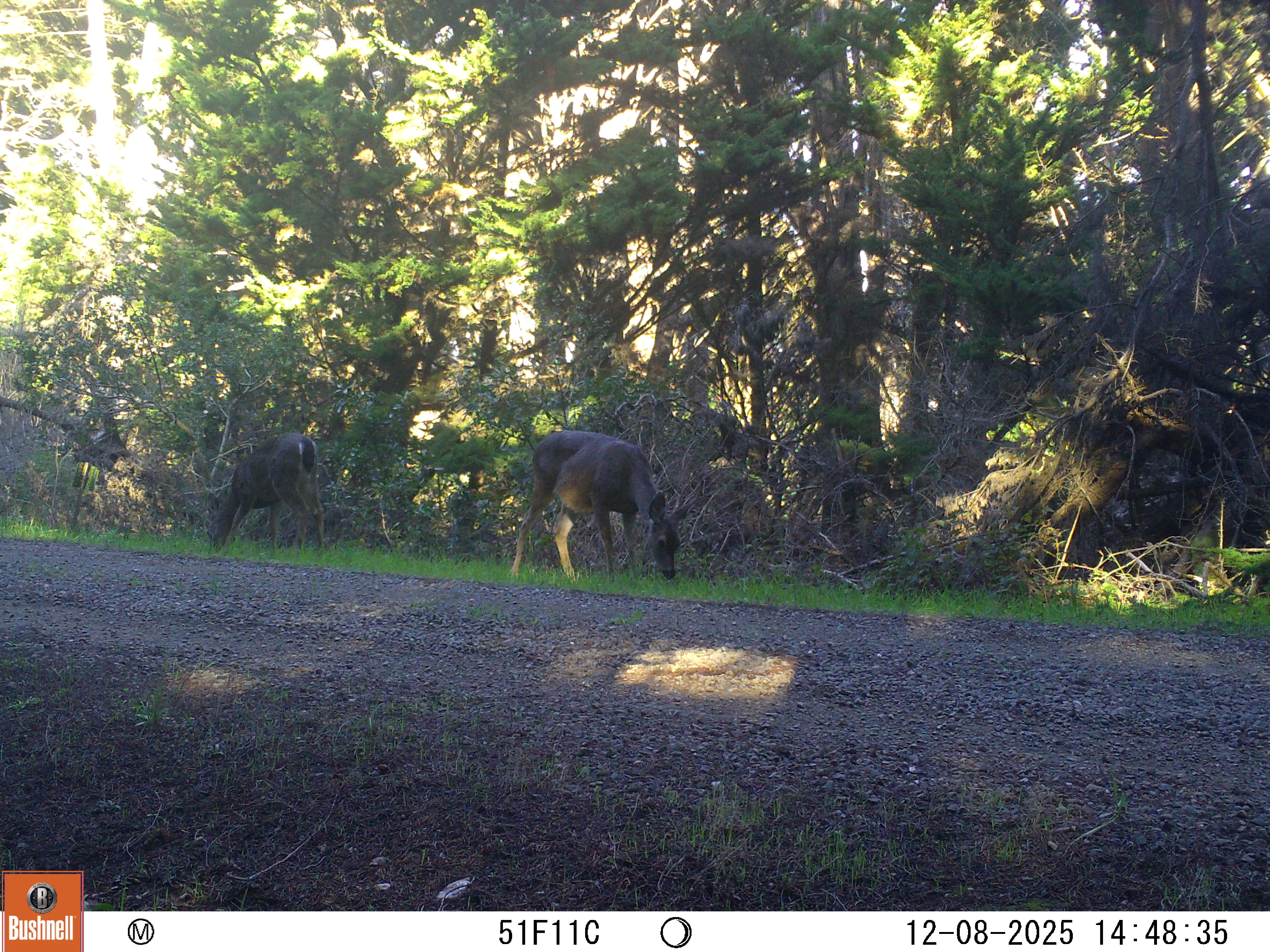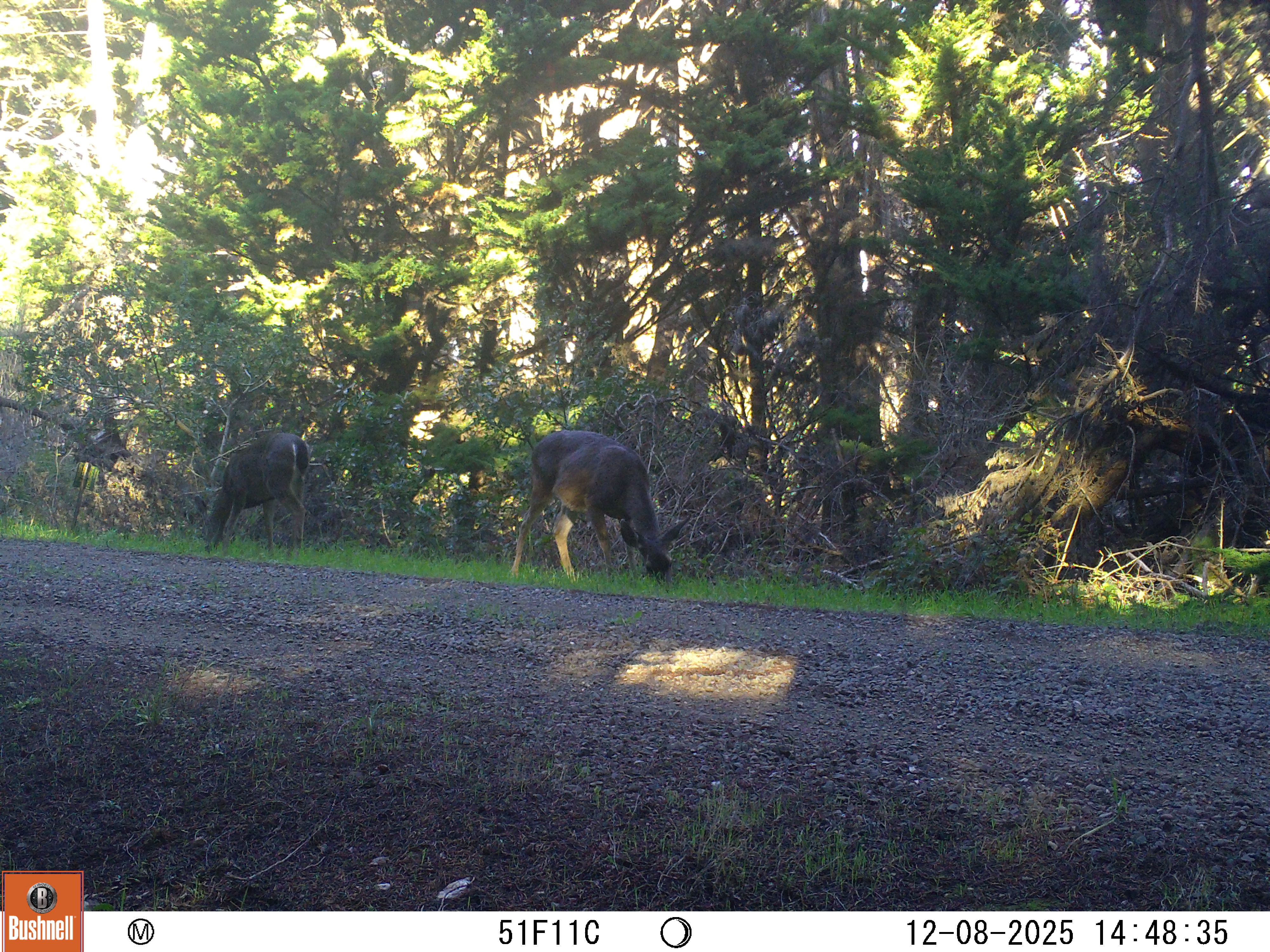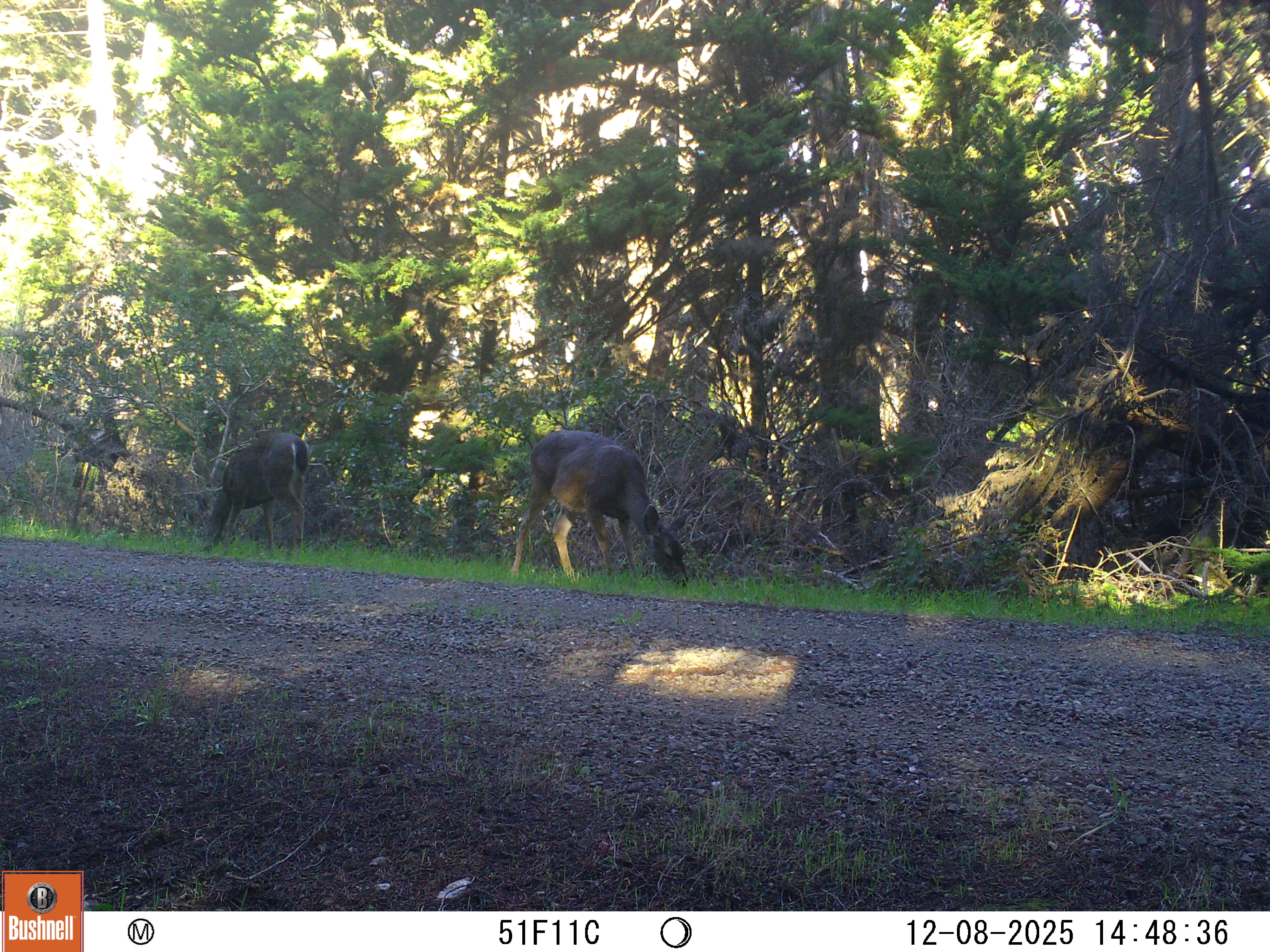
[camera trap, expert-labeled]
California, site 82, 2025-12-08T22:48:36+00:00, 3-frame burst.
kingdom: Animalia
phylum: Chordata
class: Mammalia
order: Artiodactyla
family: Cervidae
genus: Odocoileus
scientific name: Odocoileus hemionus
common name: mule deer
Mule deer (Odocoileus hemionus).